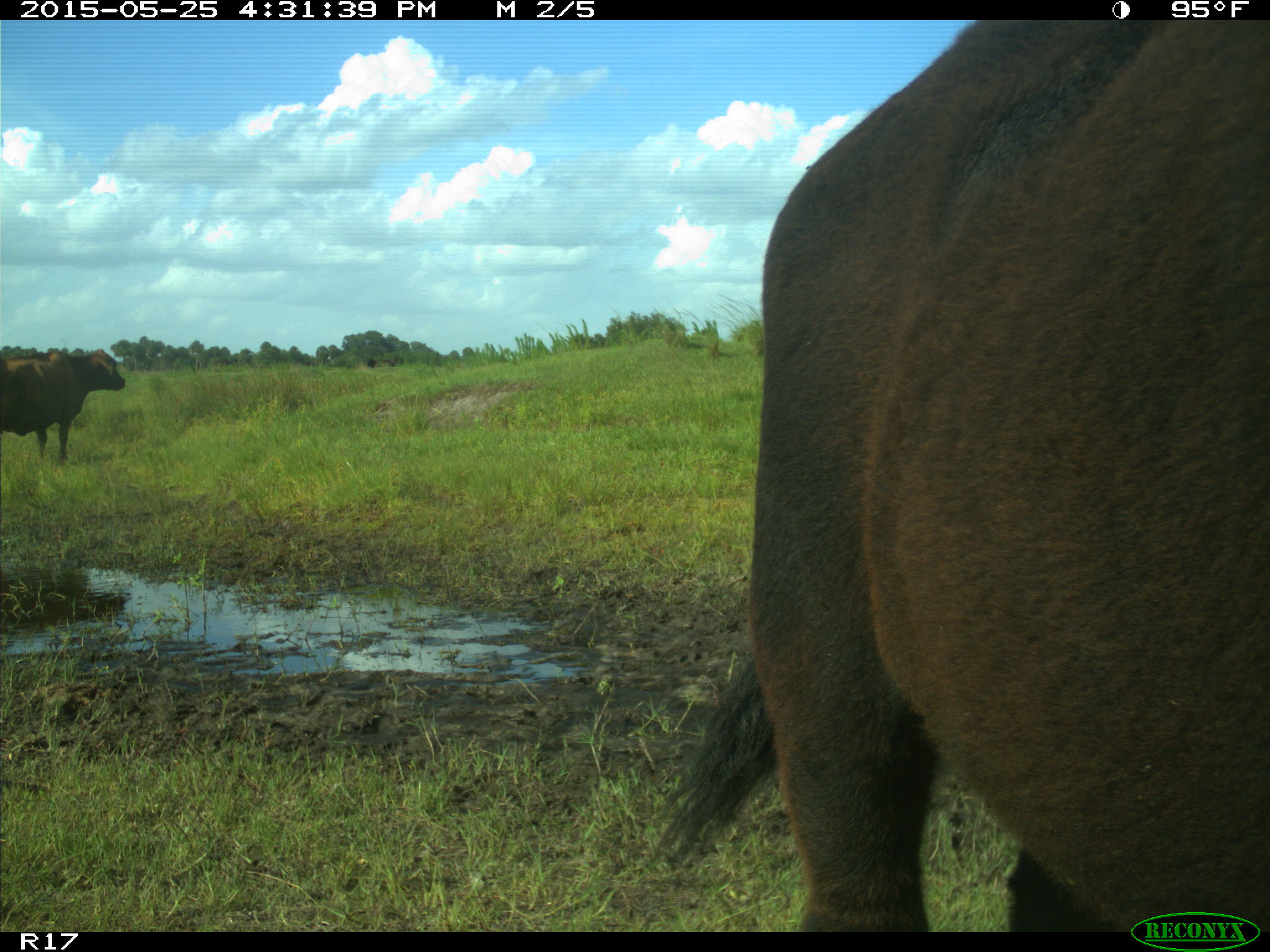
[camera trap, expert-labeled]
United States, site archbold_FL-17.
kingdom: Animalia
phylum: Chordata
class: Mammalia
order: Artiodactyla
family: Bovidae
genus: Bos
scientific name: Bos taurus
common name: domestic cow